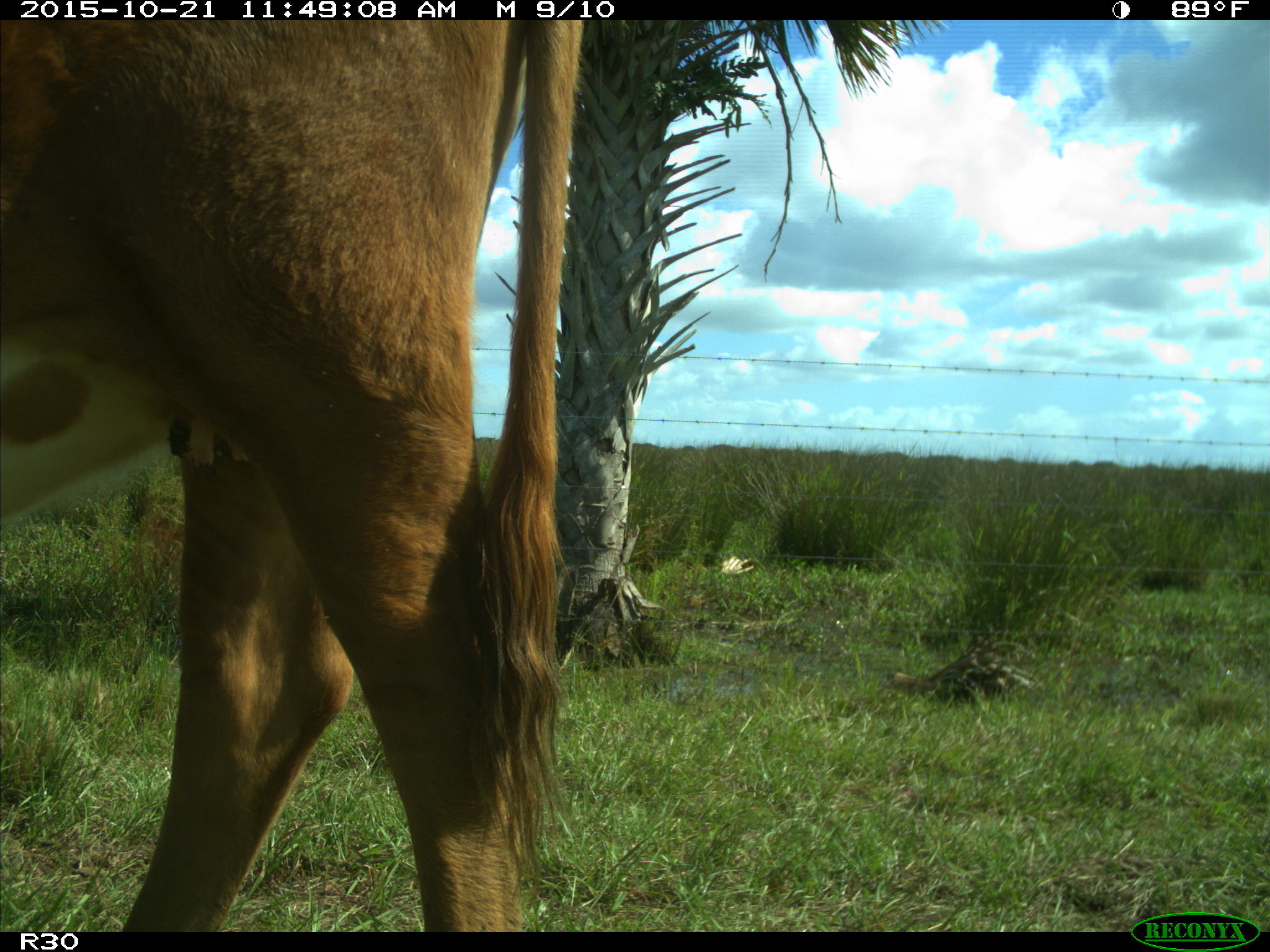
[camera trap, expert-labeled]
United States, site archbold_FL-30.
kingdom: Animalia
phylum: Chordata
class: Mammalia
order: Artiodactyla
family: Bovidae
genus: Bos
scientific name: Bos taurus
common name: domestic cow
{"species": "Bos taurus (domestic cow)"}